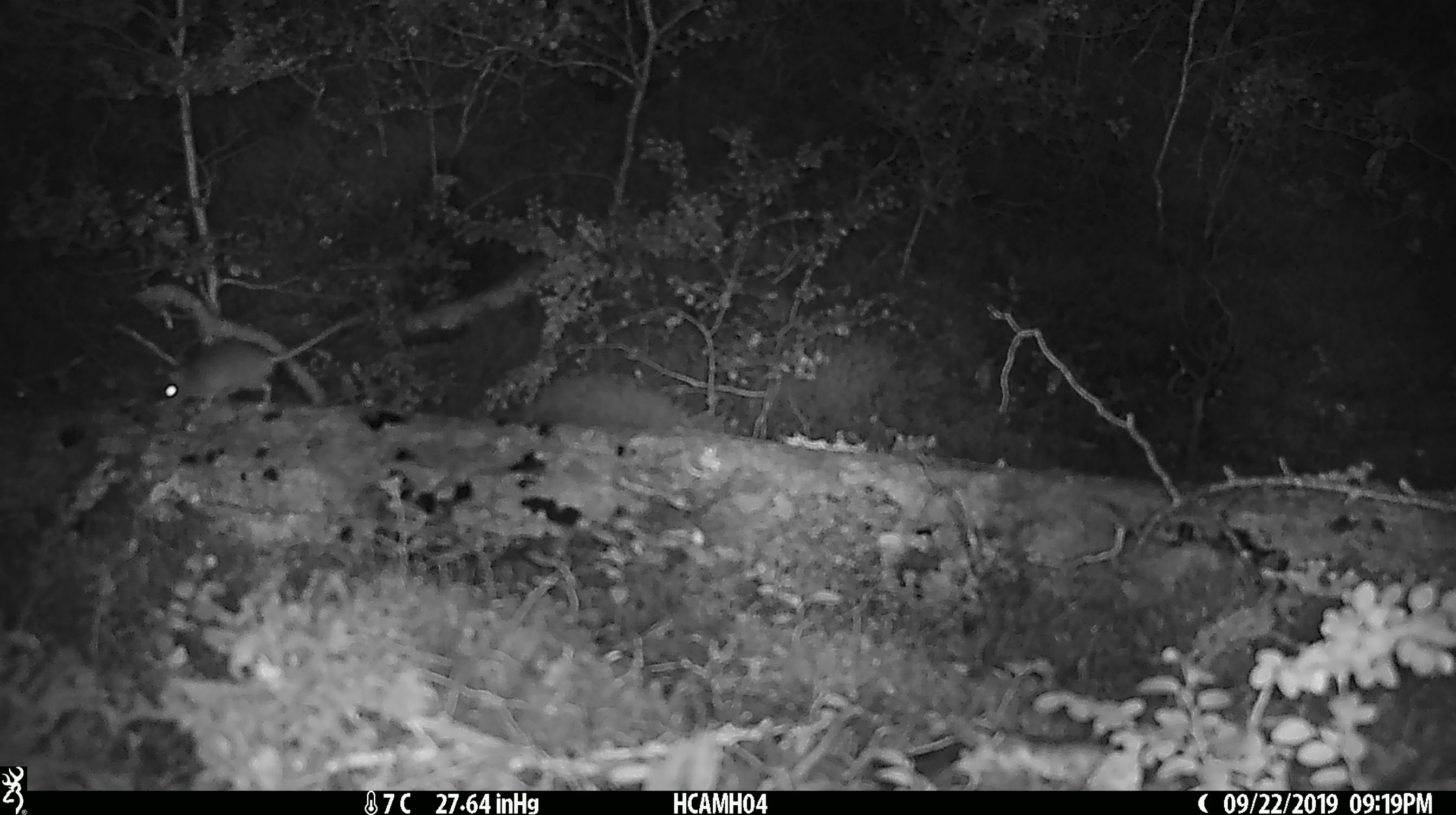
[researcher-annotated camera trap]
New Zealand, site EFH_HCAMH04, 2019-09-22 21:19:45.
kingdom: Animalia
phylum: Chordata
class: Mammalia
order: Rodentia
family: Muridae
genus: Mus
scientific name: Mus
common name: mouse